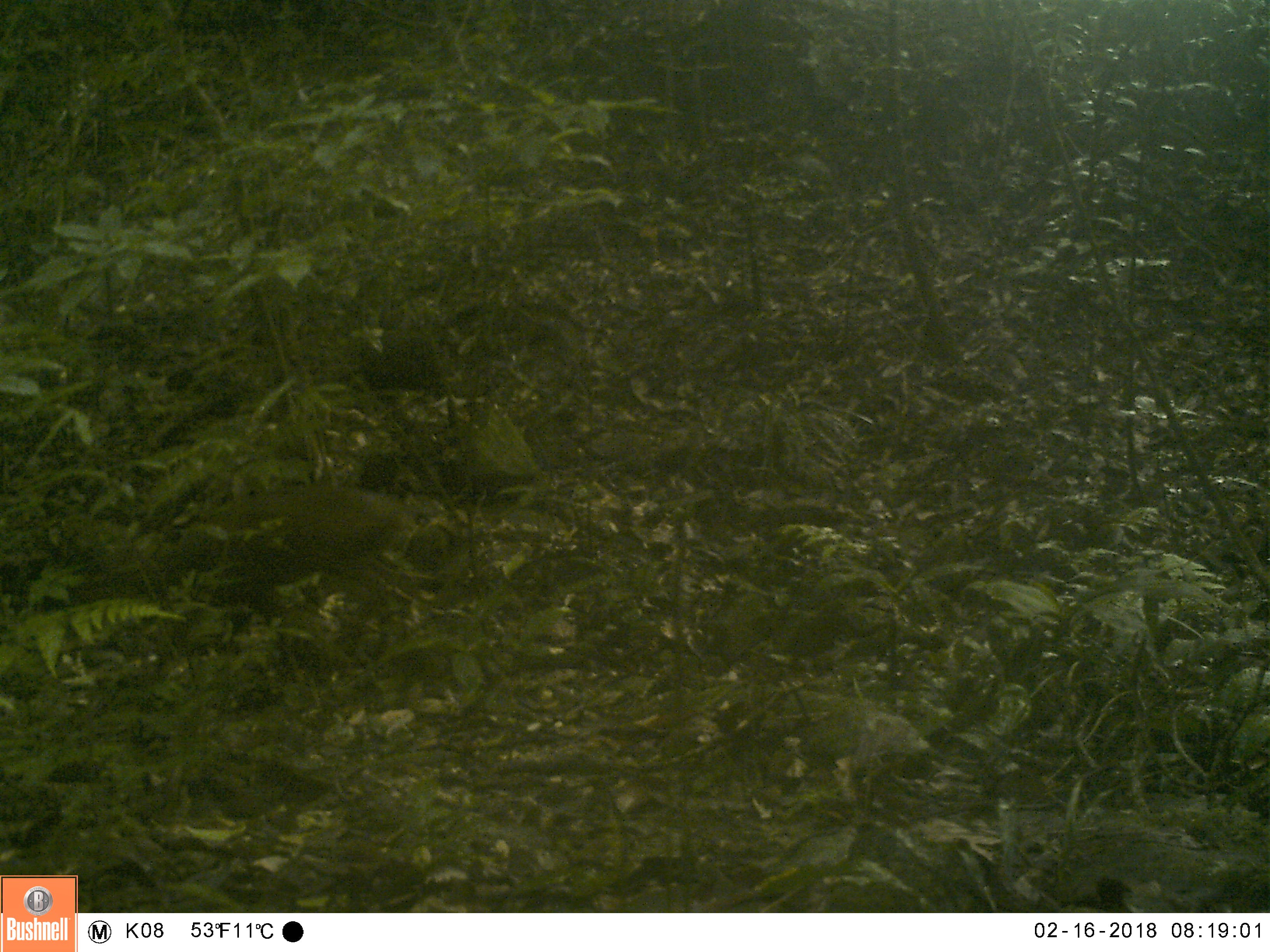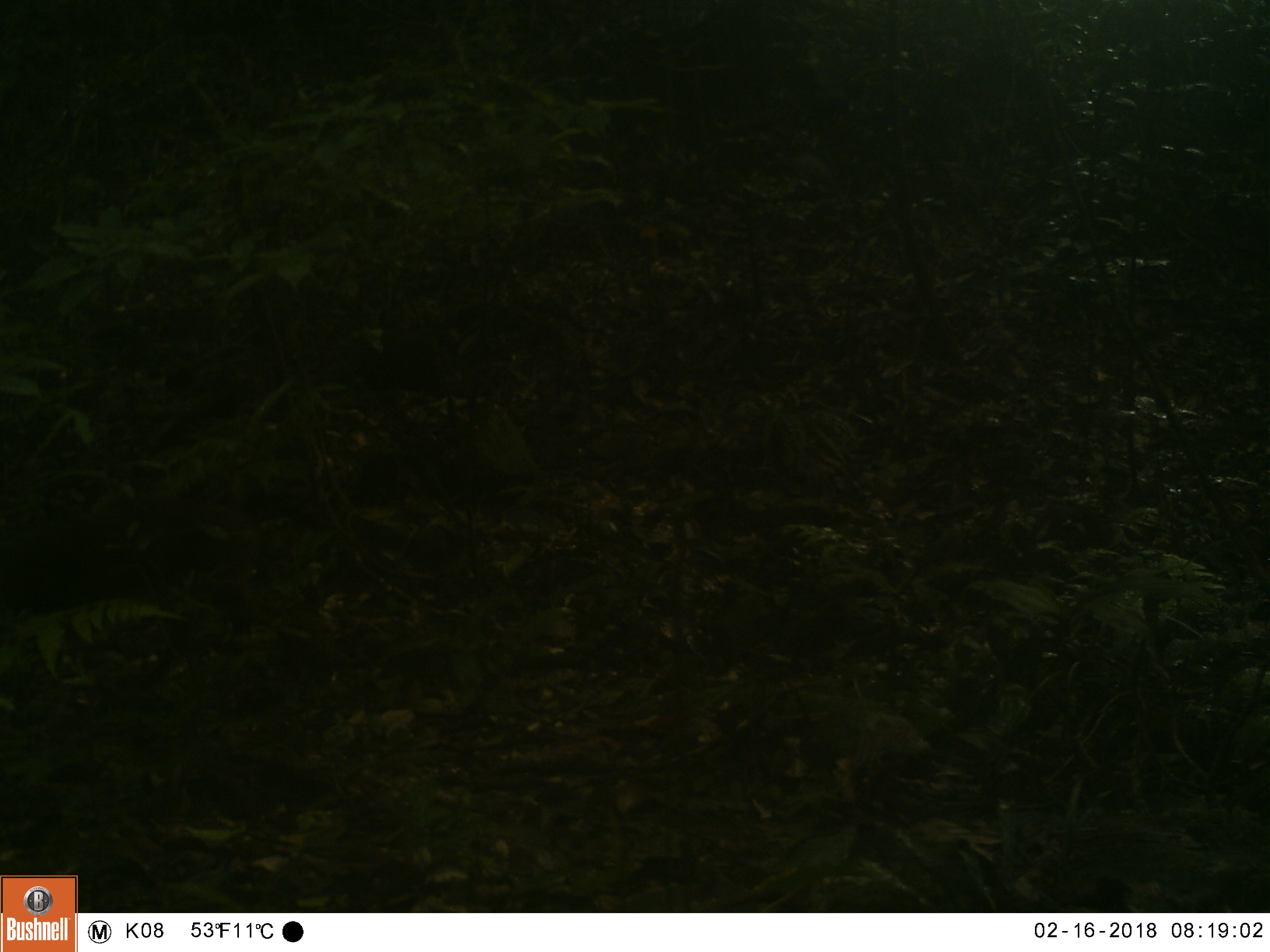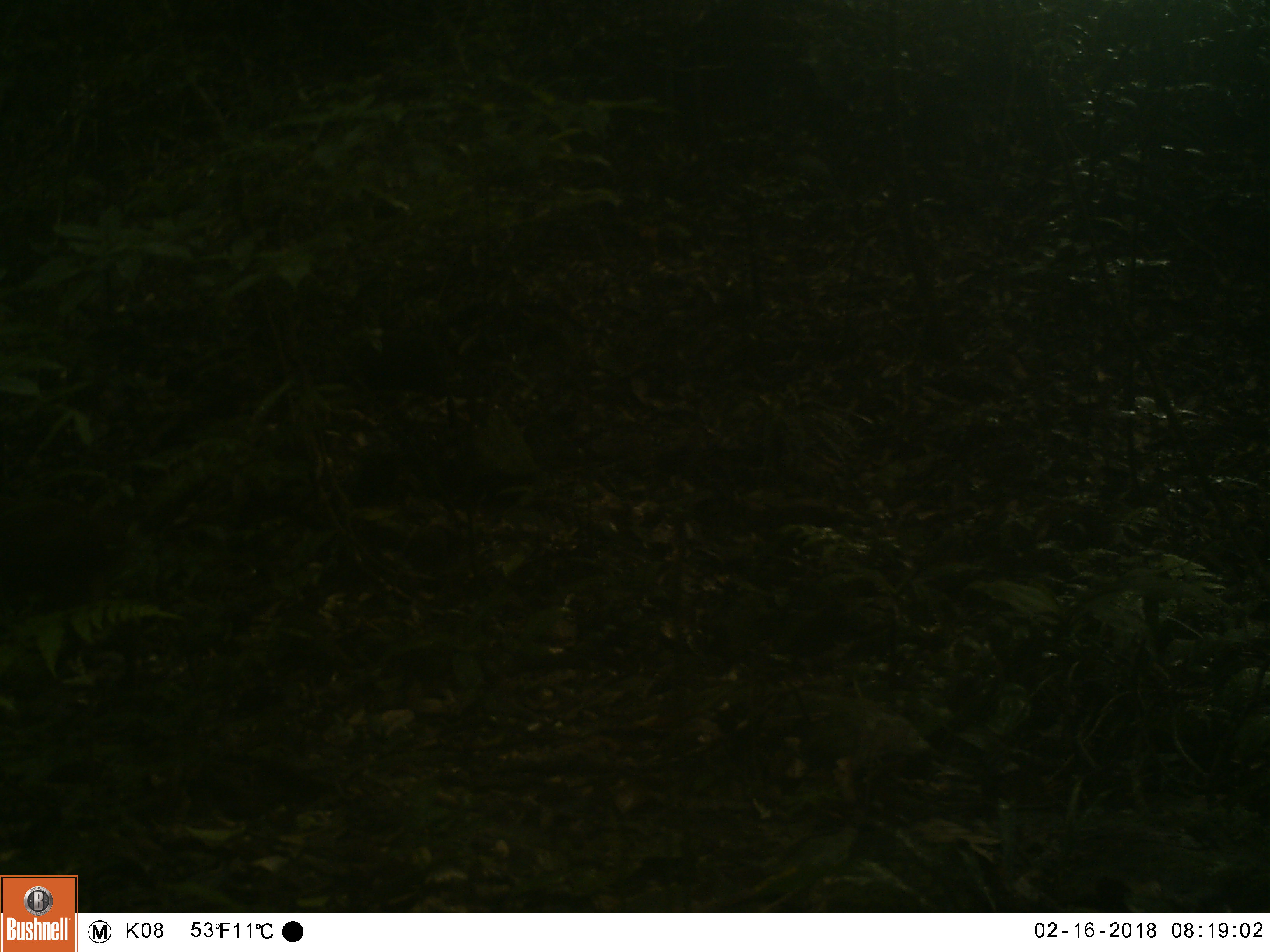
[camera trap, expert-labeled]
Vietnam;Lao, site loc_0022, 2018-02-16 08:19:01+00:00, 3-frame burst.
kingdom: Animalia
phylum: Chordata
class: Mammalia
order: Artiodactyla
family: Cervidae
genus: Muntiacus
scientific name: Muntiacus vuquangensis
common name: large-antlered muntjac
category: large antlered muntjac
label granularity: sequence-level